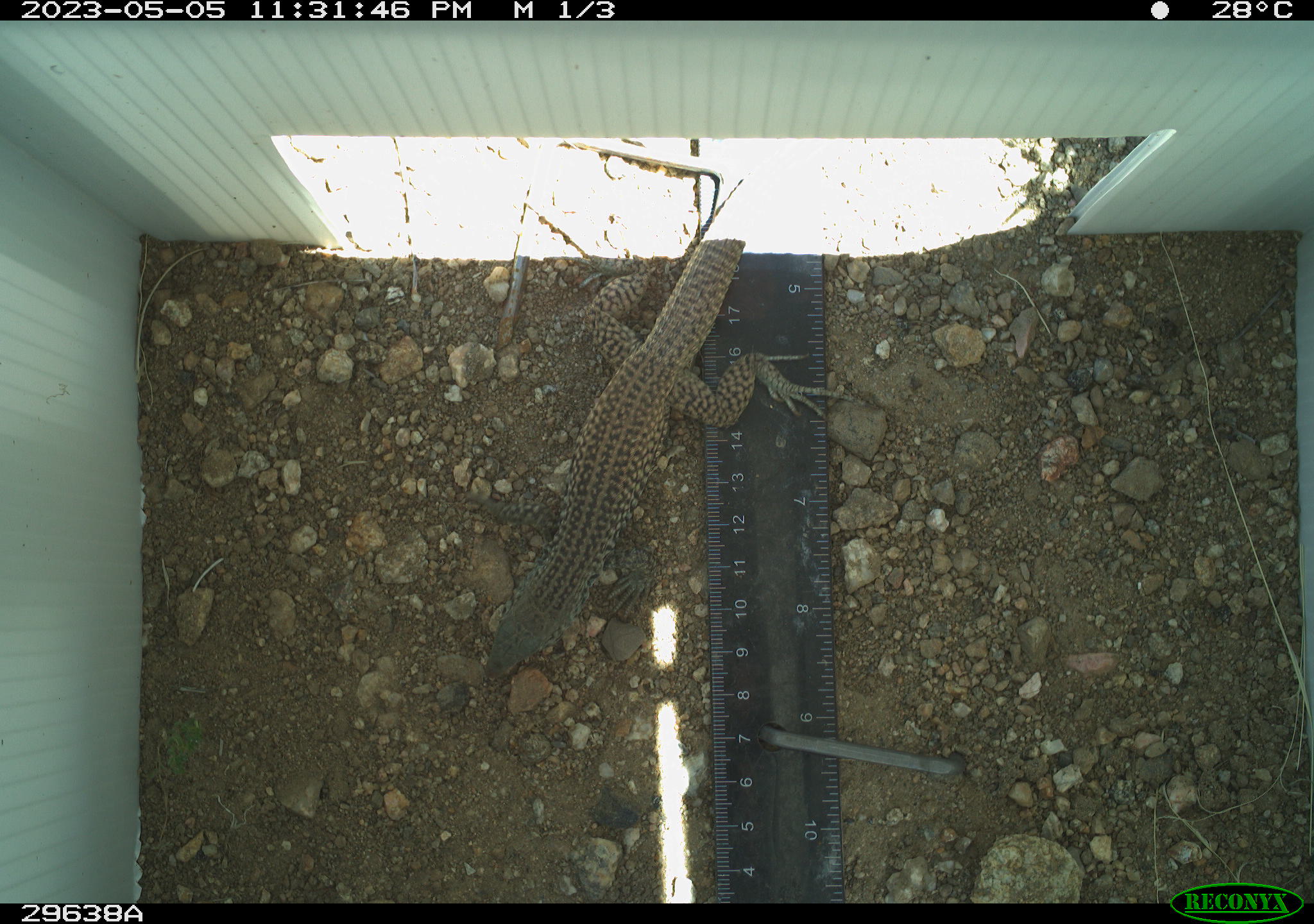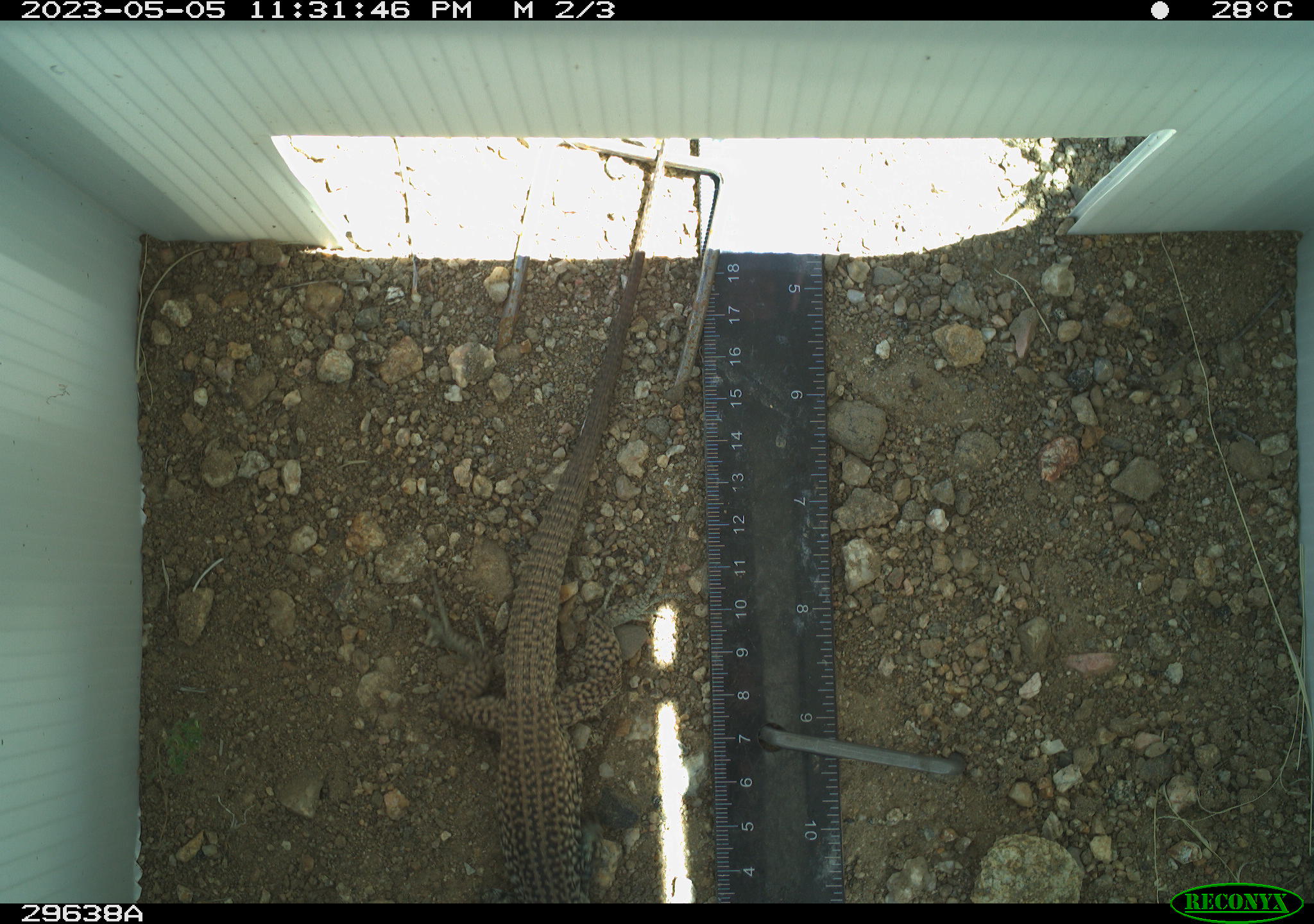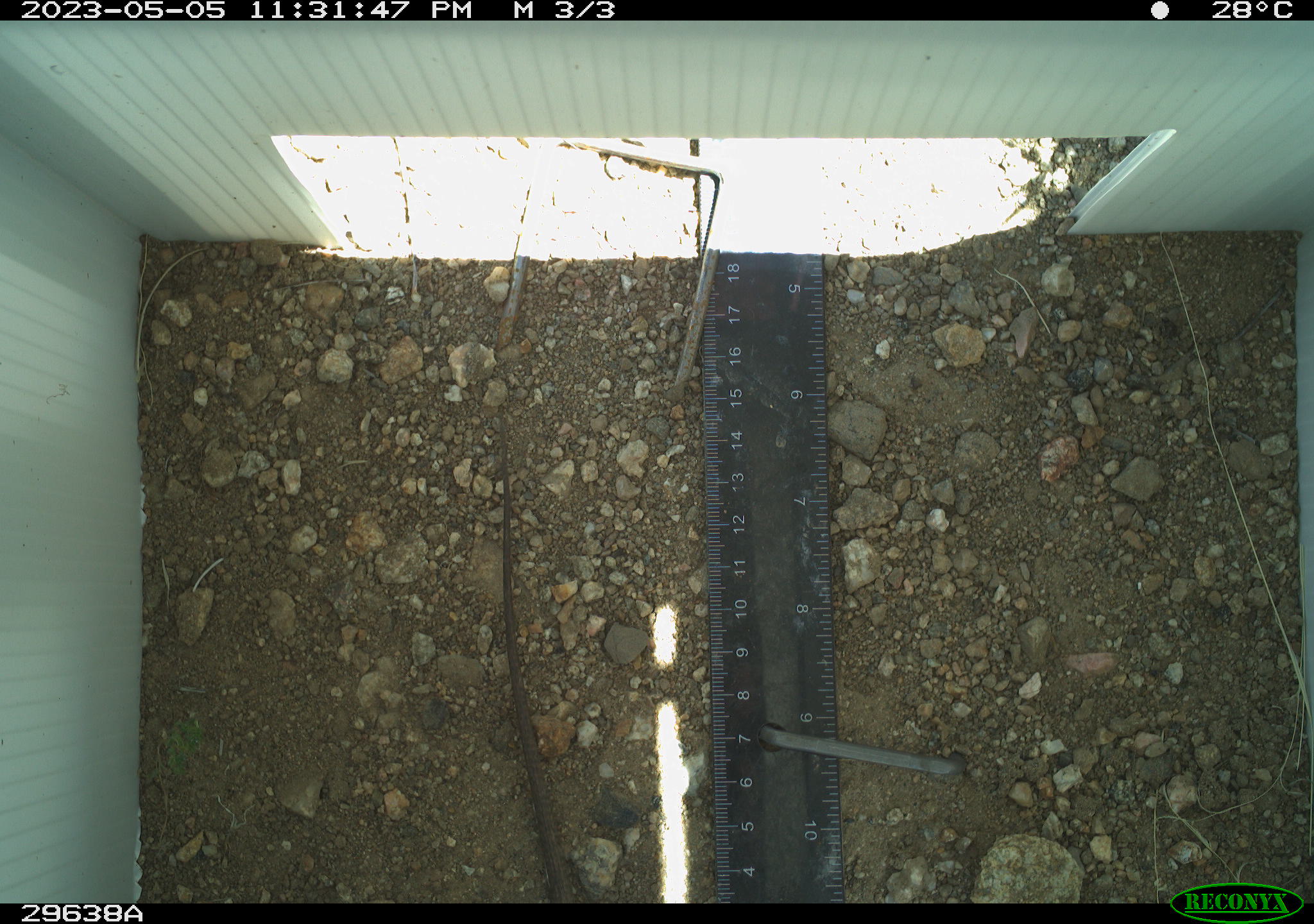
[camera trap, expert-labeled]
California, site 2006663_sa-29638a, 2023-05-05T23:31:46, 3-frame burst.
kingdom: Animalia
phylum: Chordata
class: Reptilia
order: Squamata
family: Teiidae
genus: Aspidoscelis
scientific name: Aspidoscelis tigris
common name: western whiptail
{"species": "western whiptail (Aspidoscelis tigris)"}